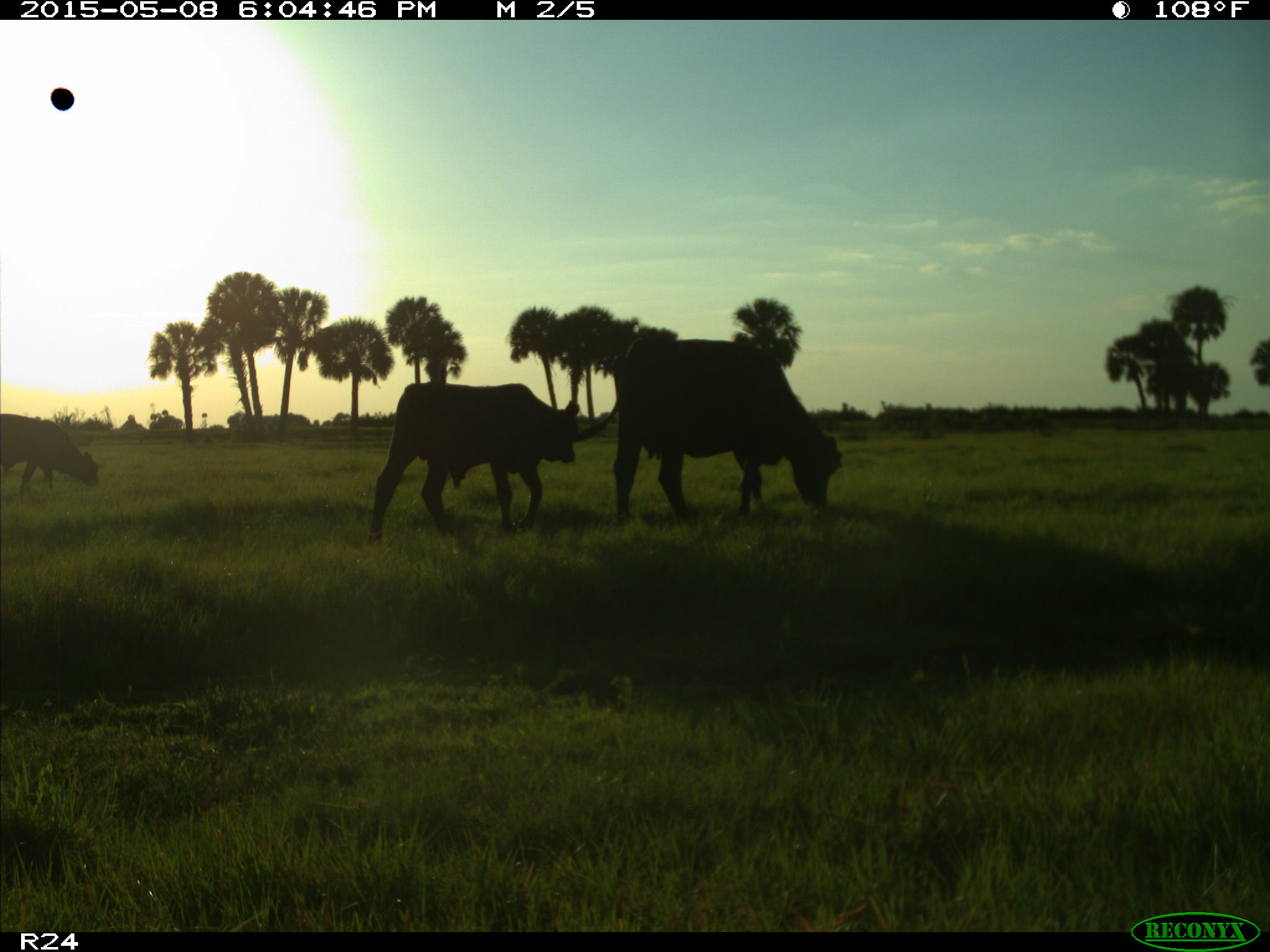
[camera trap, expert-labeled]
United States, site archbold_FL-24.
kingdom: Animalia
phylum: Chordata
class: Mammalia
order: Artiodactyla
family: Bovidae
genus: Bos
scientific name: Bos taurus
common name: domestic cow